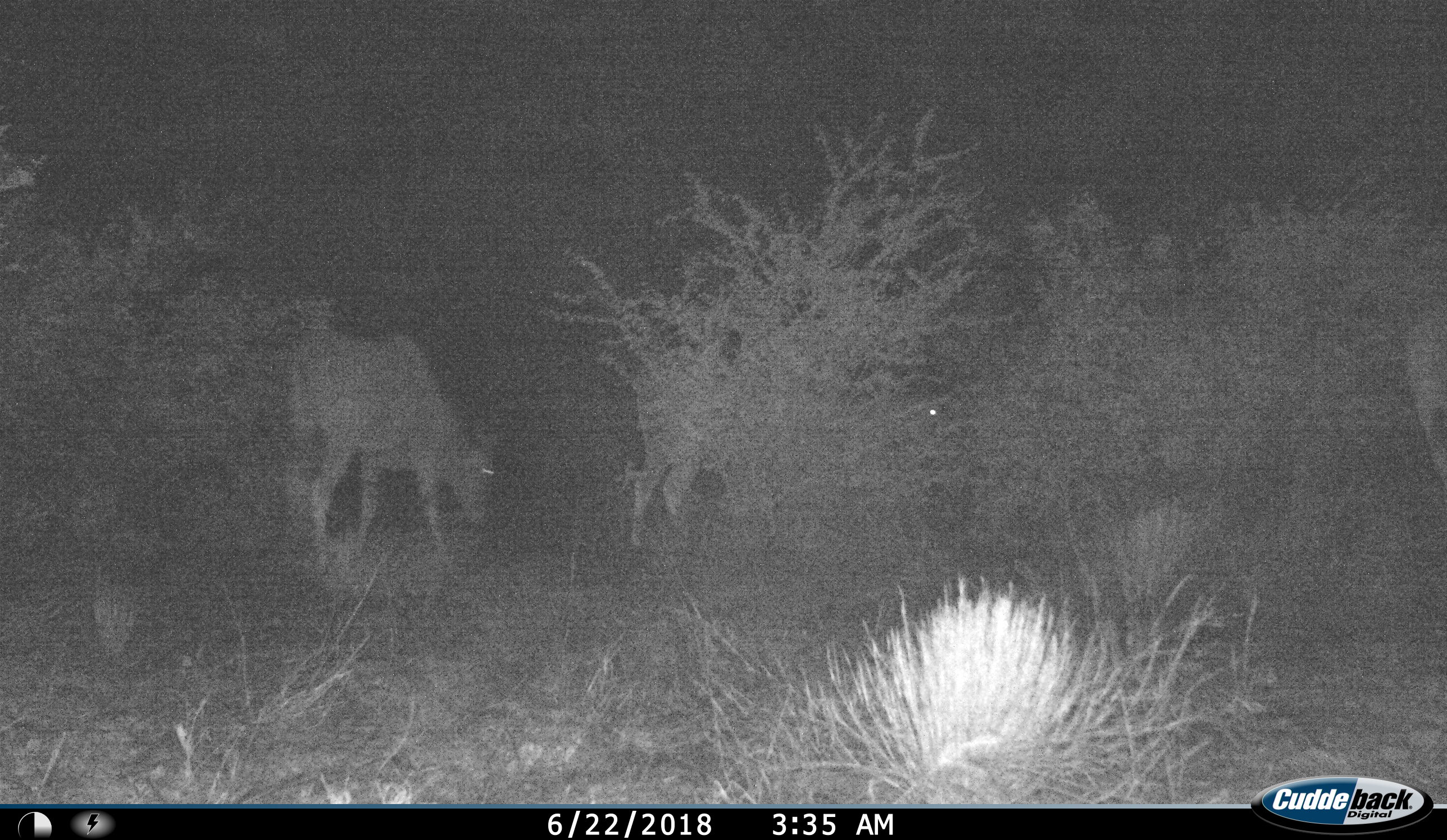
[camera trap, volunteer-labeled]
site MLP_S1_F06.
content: unidentified animal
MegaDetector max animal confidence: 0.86